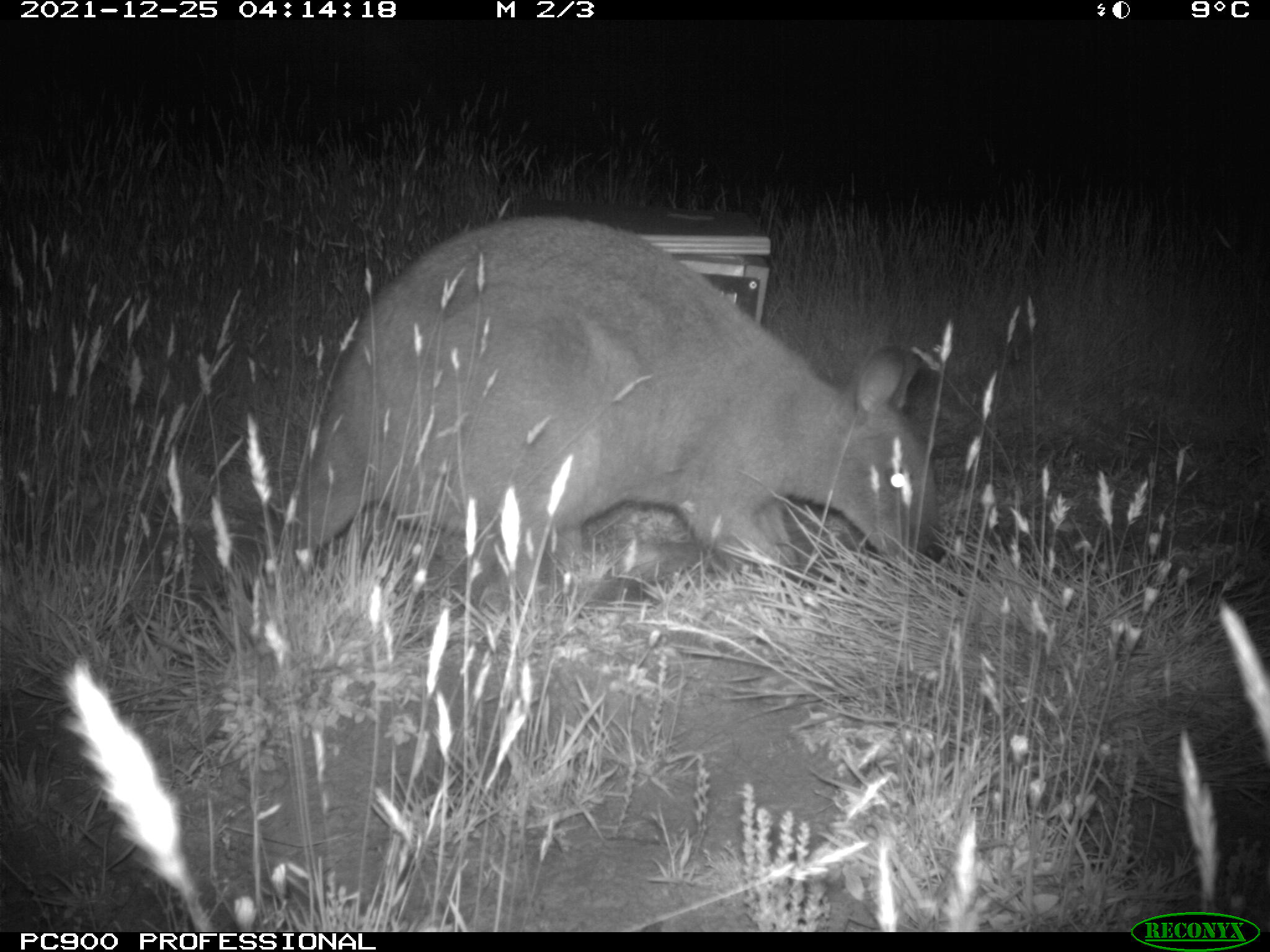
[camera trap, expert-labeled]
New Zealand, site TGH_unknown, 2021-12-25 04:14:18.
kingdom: Animalia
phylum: Chordata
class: Mammalia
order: Diprotodontia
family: Macropodidae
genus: Notamacropus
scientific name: Notamacropus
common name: wallaby